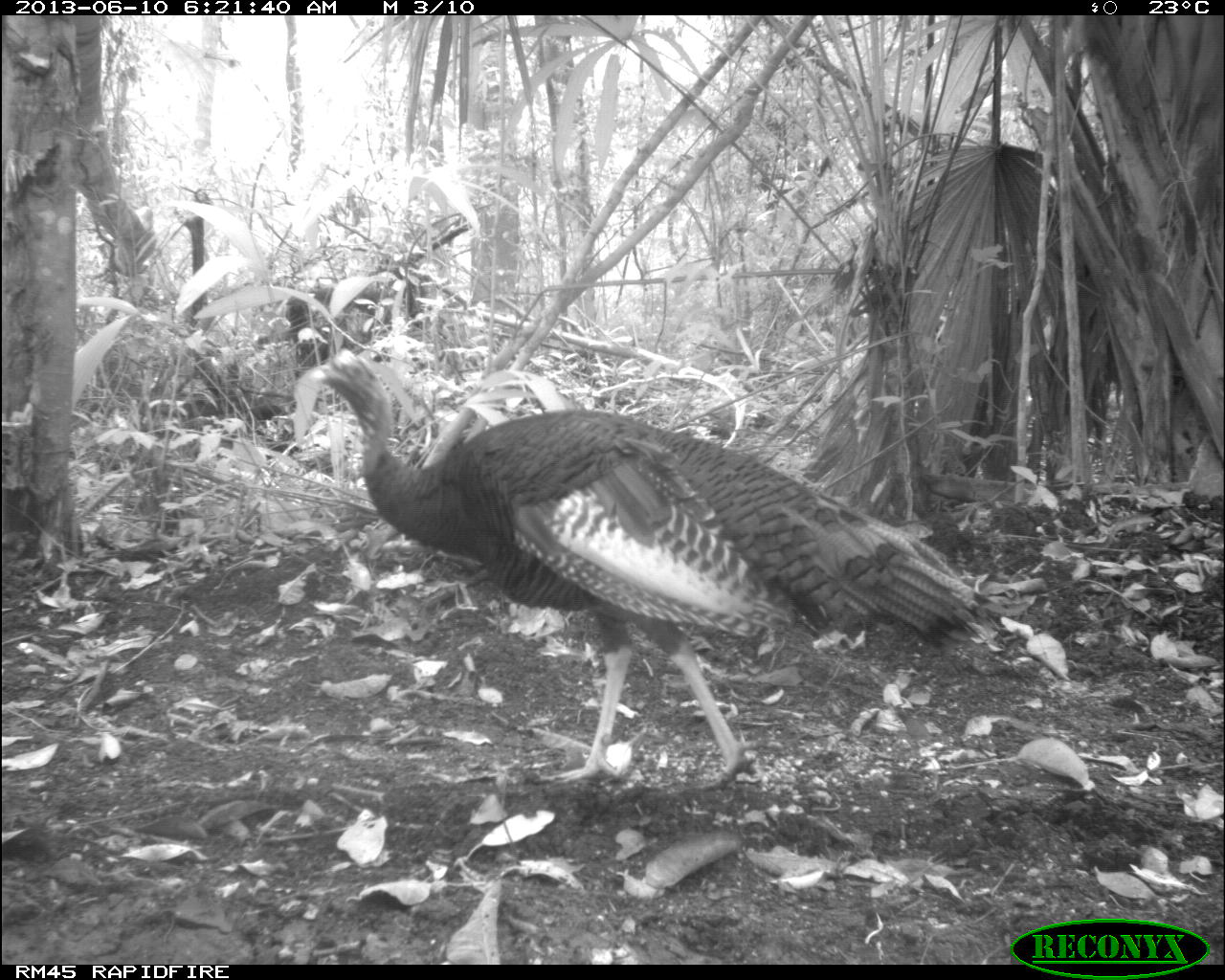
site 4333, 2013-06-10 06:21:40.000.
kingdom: Animalia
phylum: Chordata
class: Aves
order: Galliformes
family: Phasianidae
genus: Meleagris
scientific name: Meleagris ocellata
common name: ocellated turkey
Meleagris ocellata (ocellated turkey), count 1, sex male.